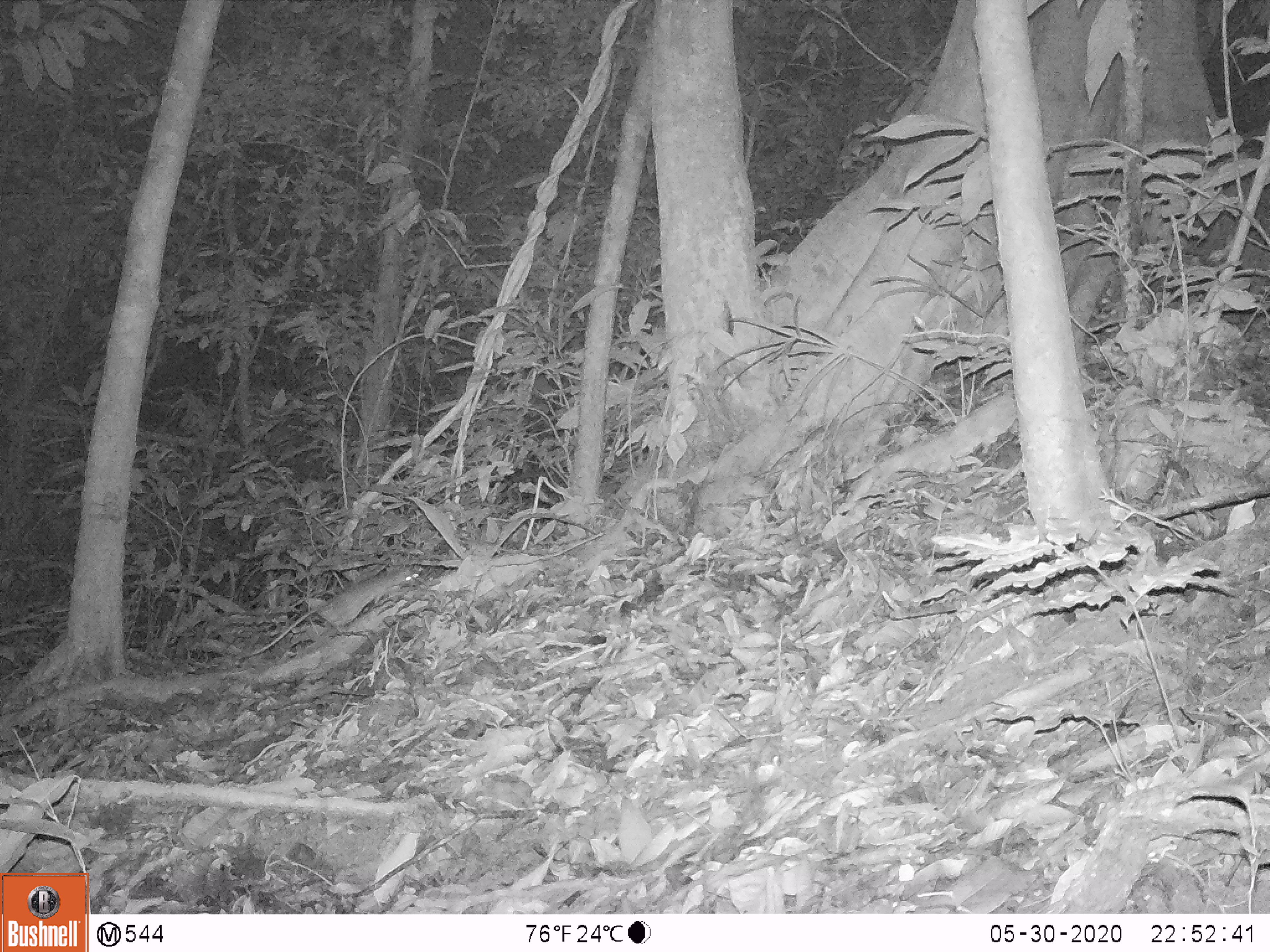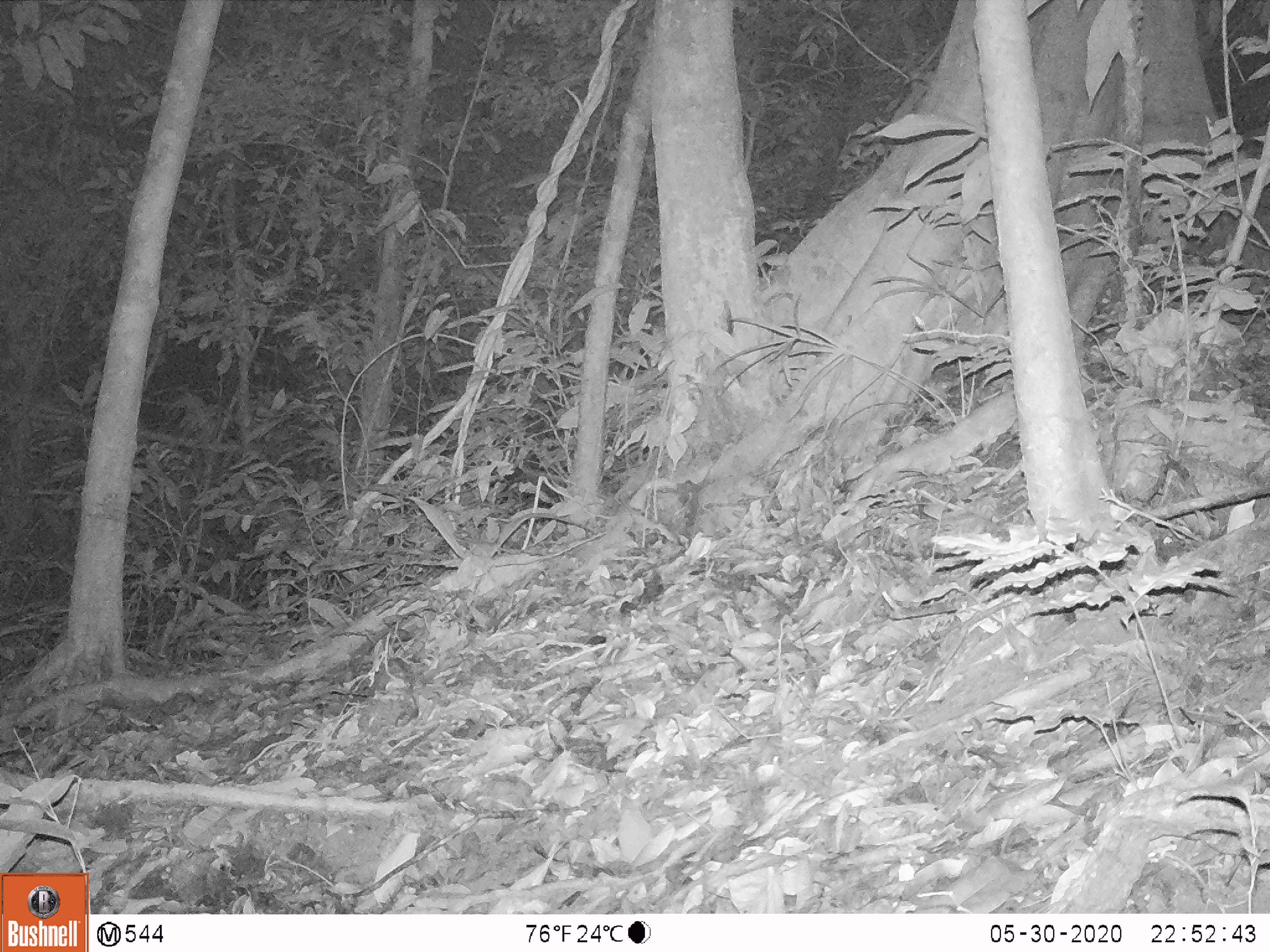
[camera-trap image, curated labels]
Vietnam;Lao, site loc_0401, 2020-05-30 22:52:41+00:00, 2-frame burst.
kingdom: Animalia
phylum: Chordata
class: Mammalia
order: Rodentia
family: Muridae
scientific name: Muridae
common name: old-world mice and rats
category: unidentified murid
Unidentified murid (old-world mice and rats) (Muridae). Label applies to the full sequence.